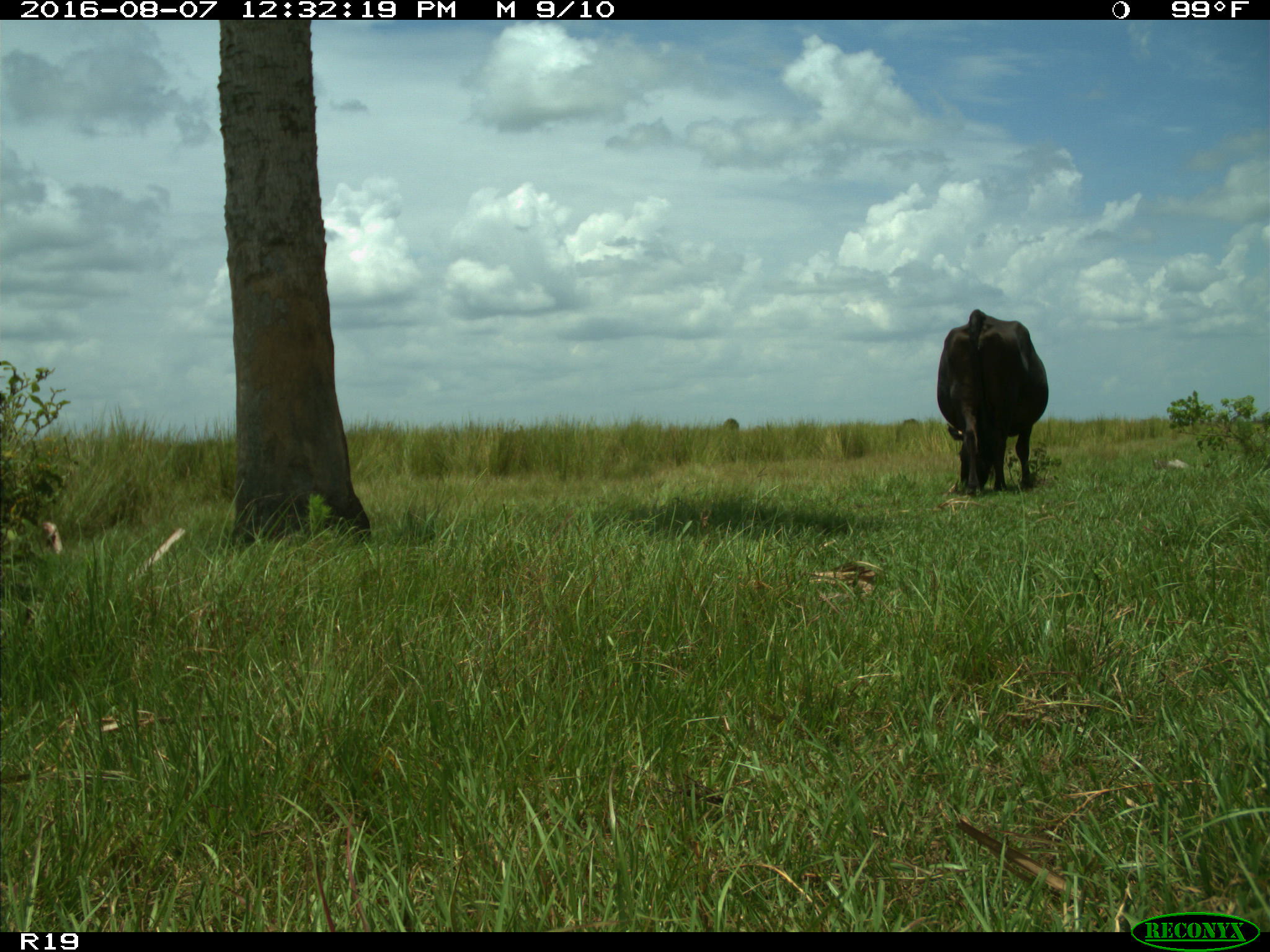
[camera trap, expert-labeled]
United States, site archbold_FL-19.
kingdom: Animalia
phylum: Chordata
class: Mammalia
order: Artiodactyla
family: Bovidae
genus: Bos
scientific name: Bos taurus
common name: domestic cow